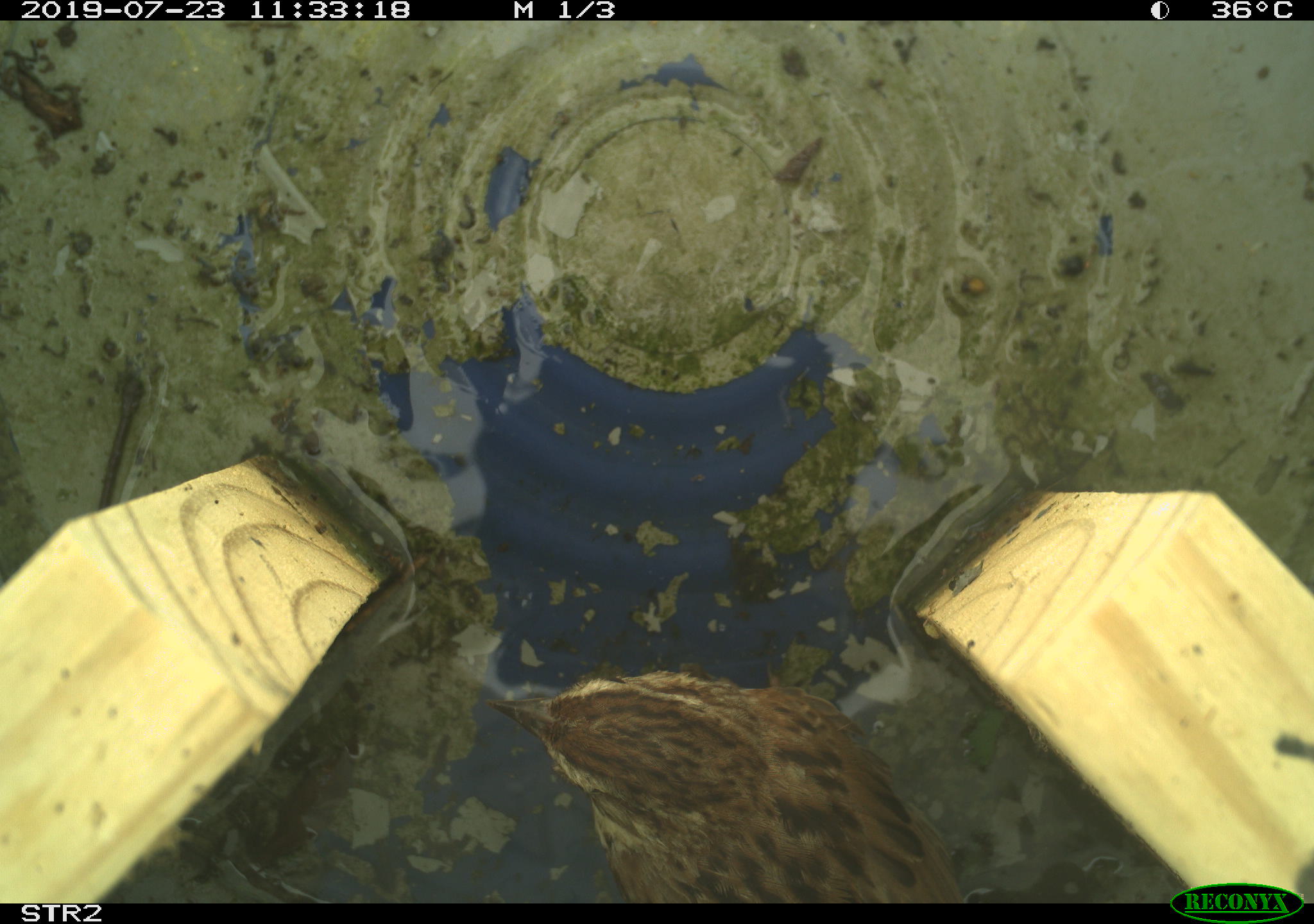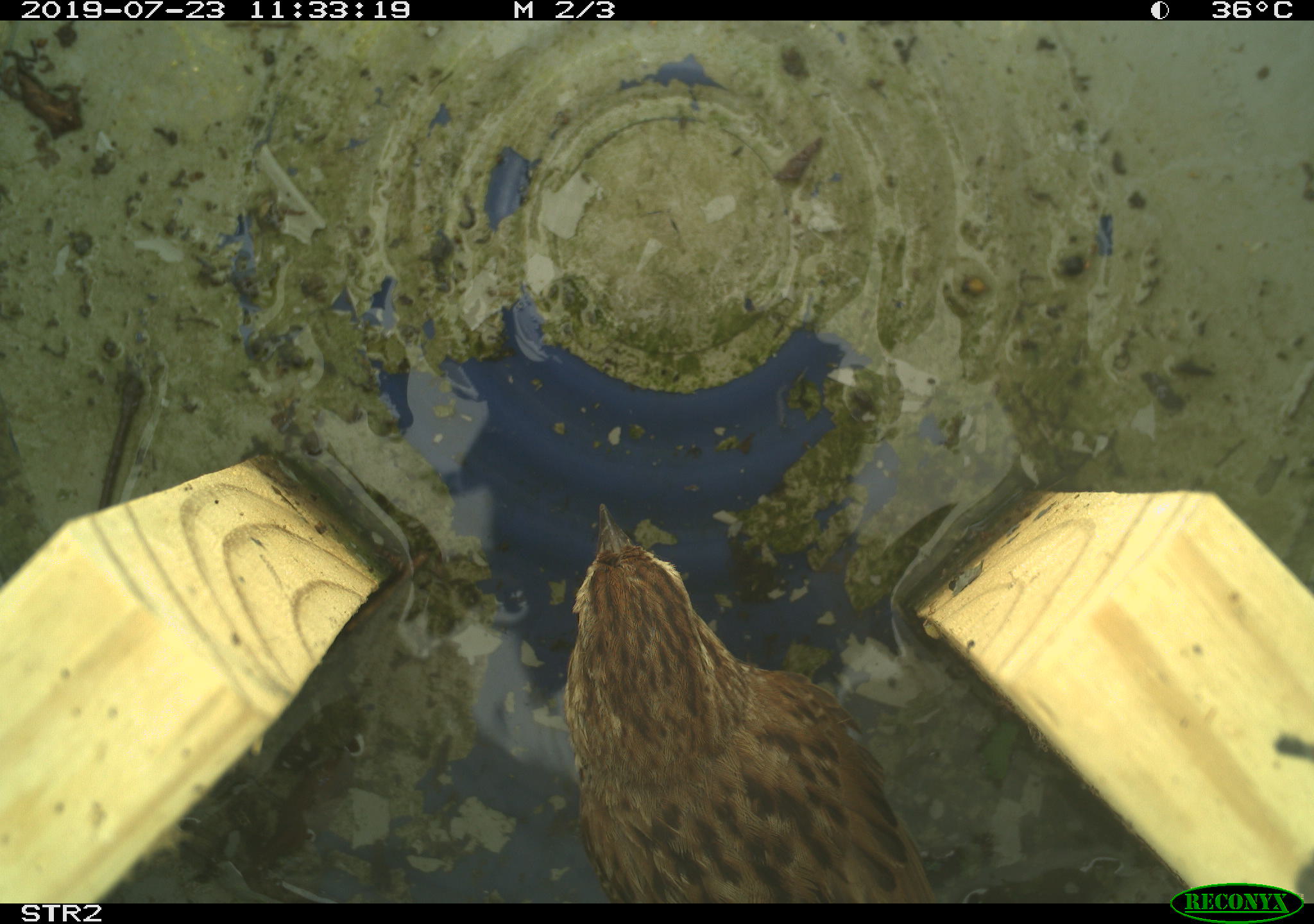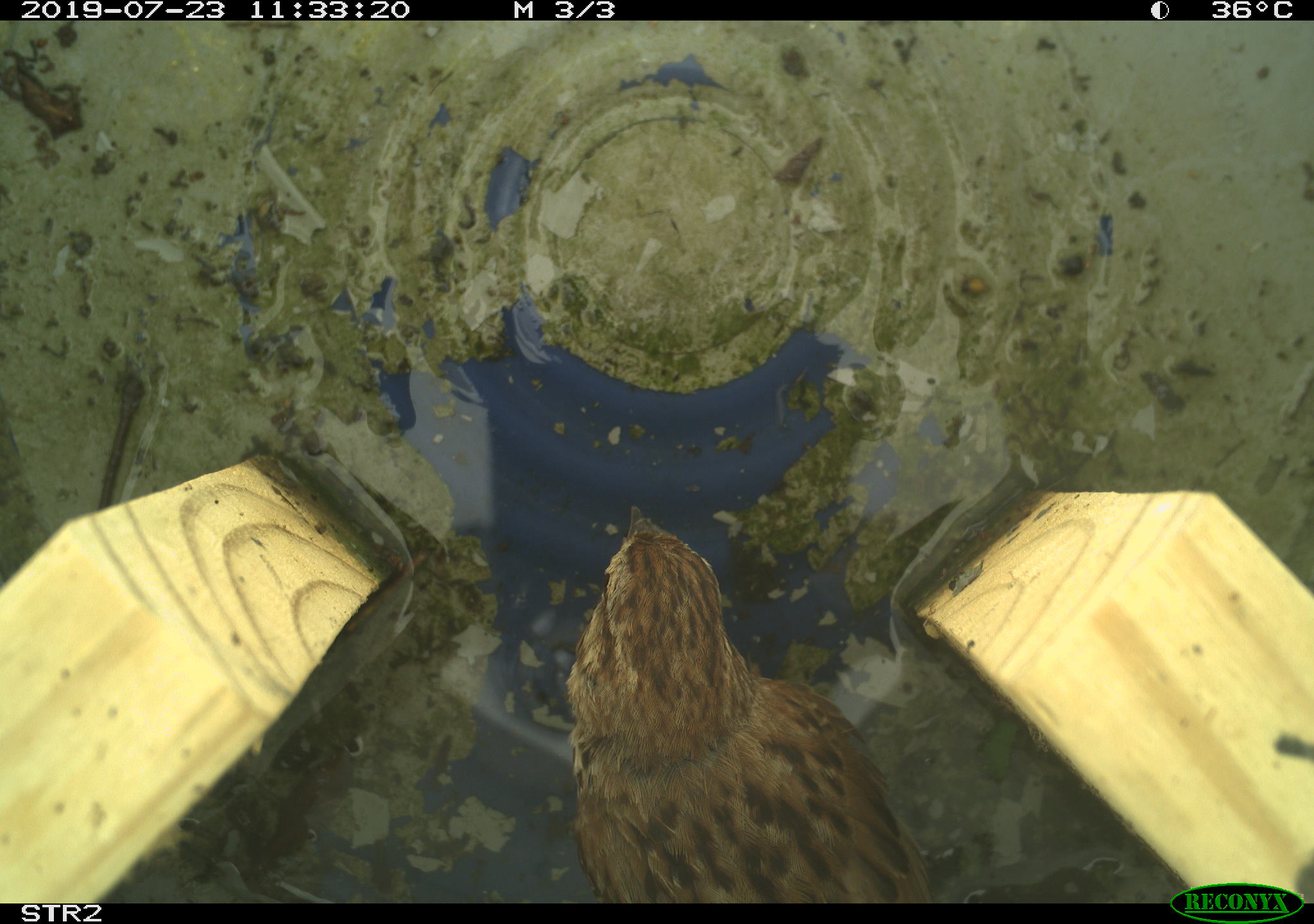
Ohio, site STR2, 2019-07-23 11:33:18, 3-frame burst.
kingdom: Animalia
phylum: Chordata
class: Aves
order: Passeriformes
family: Passerellidae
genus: Melospiza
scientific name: Melospiza melodia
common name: song sparrow